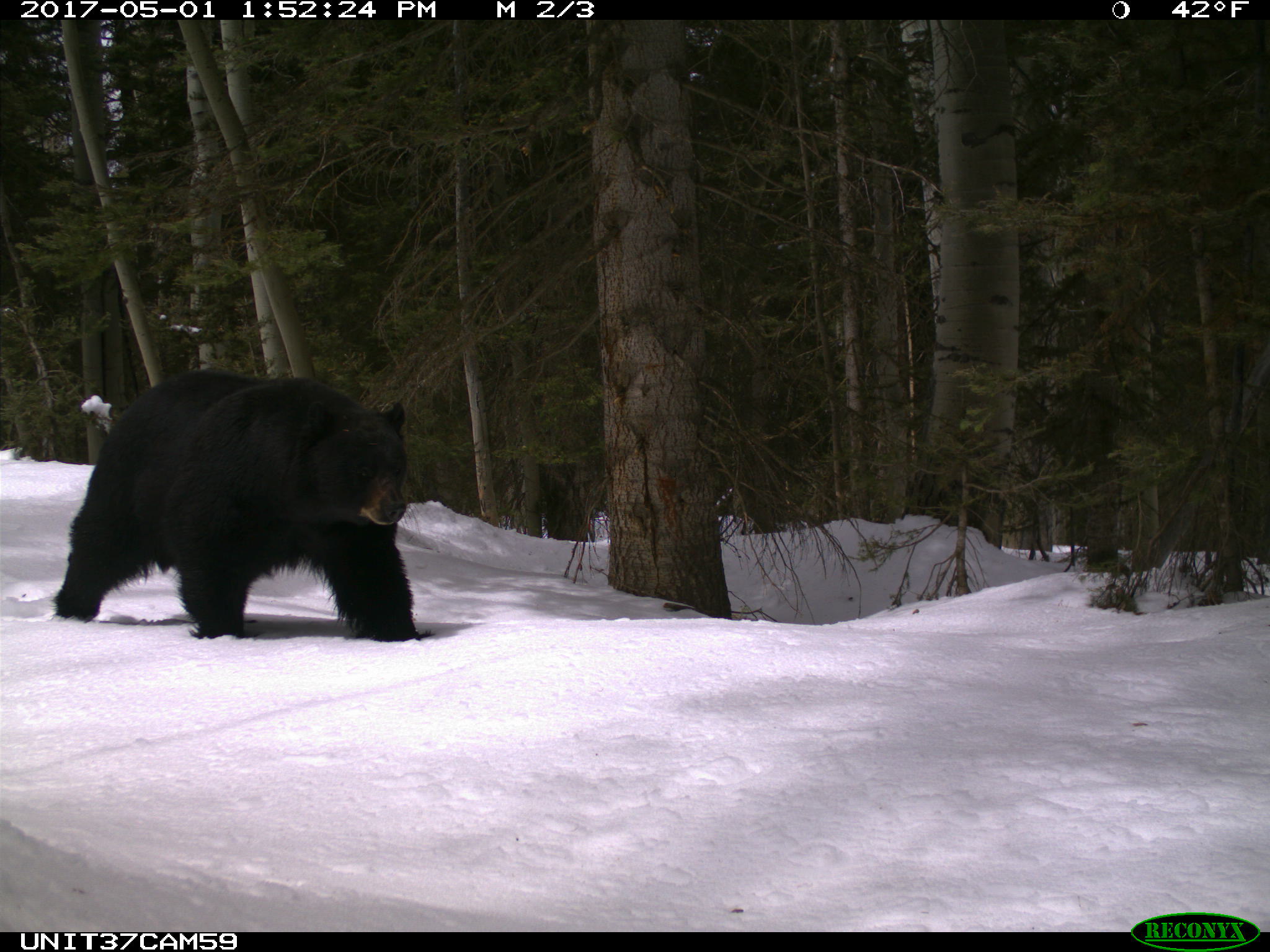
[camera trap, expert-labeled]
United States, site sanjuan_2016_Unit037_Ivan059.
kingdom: Animalia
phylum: Chordata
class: Mammalia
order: Carnivora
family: Ursidae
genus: Ursus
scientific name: Ursus americanus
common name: american black bear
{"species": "Ursus americanus (american black bear)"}